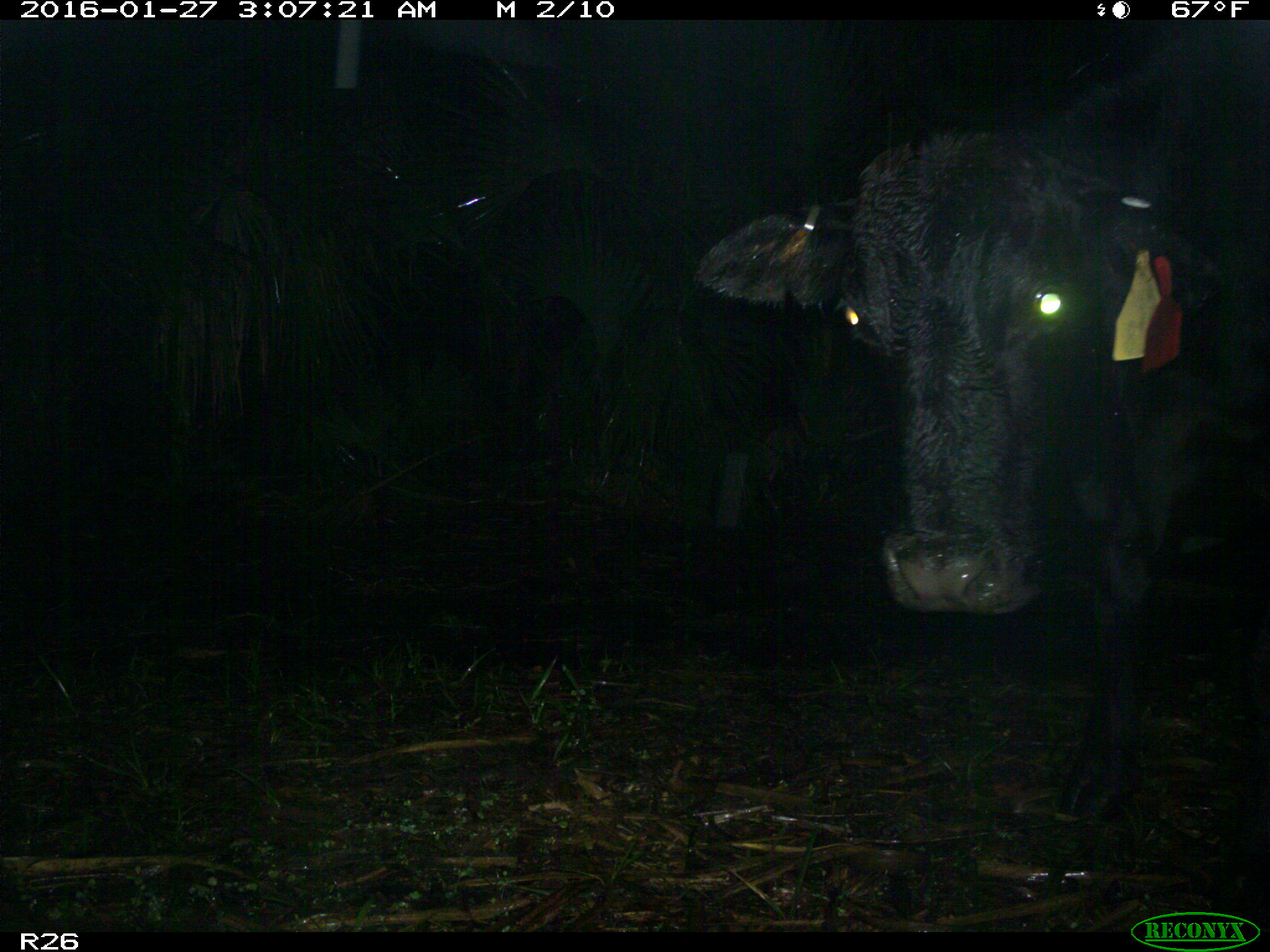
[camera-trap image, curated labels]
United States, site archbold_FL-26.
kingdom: Animalia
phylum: Chordata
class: Mammalia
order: Artiodactyla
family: Bovidae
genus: Bos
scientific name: Bos taurus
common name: domestic cow